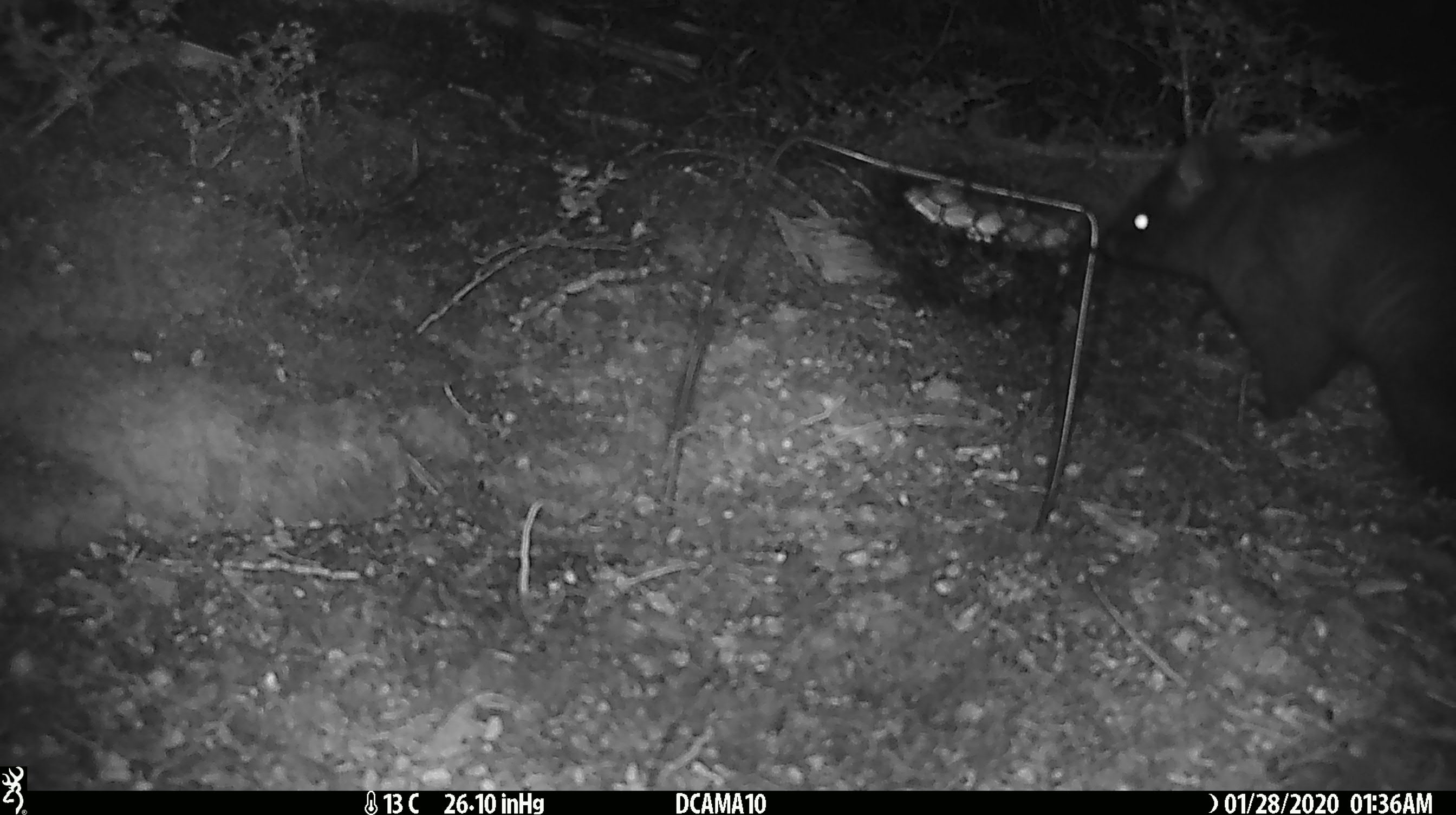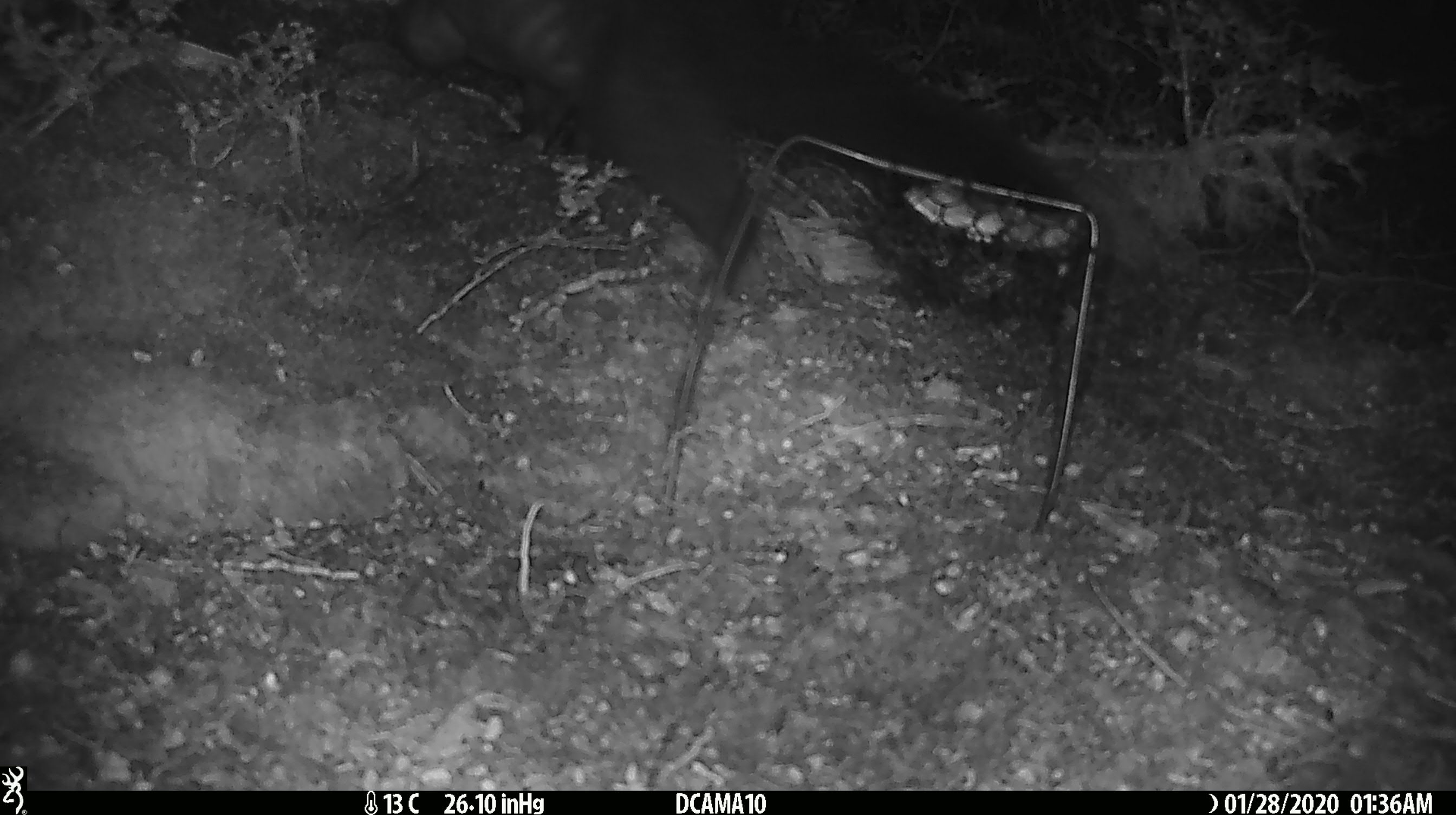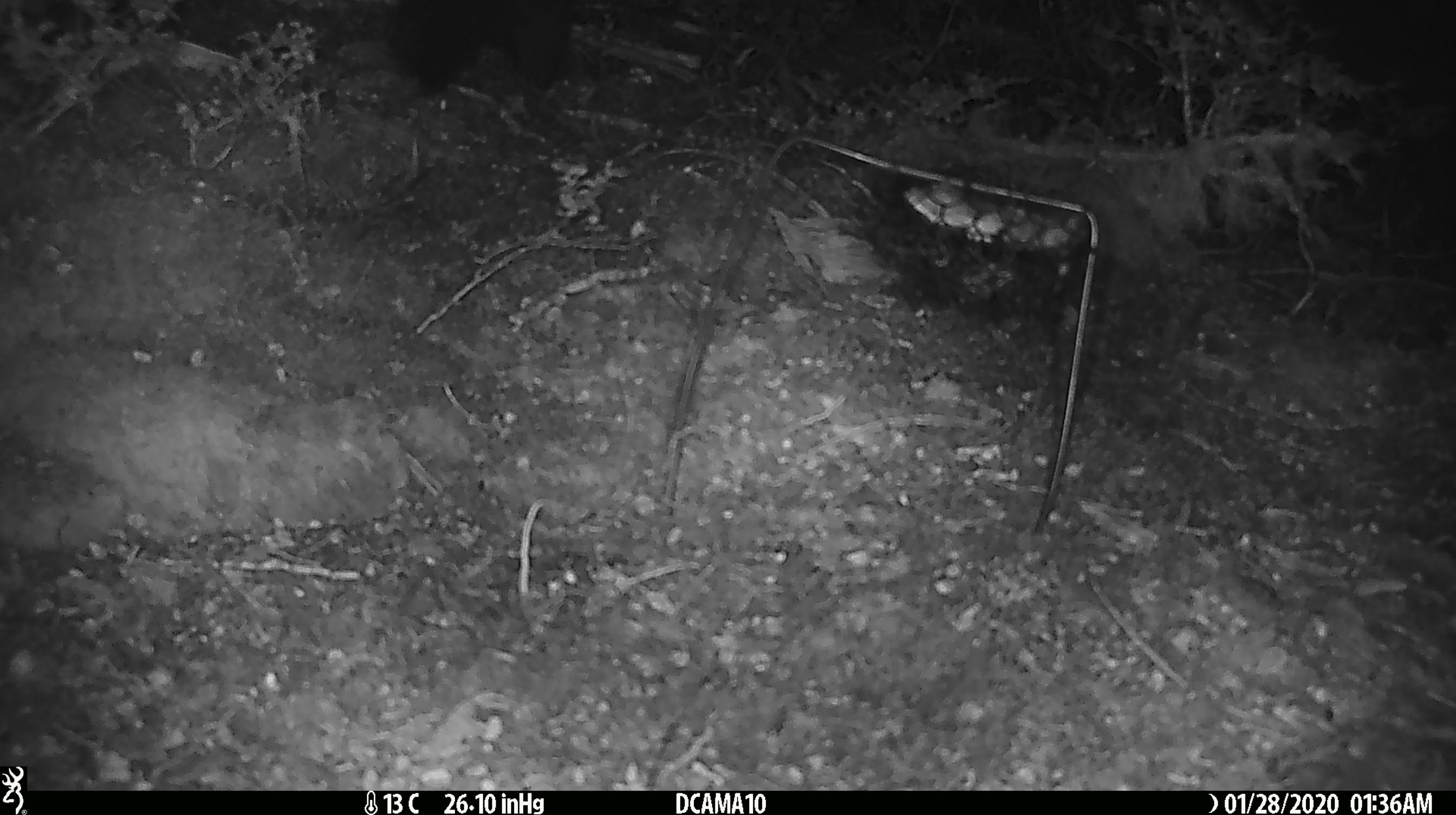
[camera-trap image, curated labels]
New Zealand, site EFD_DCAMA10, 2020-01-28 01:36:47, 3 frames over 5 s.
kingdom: Animalia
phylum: Chordata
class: Mammalia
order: Diprotodontia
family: Phalangeridae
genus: Trichosurus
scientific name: Trichosurus vulpecula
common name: common brushtail possum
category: possum